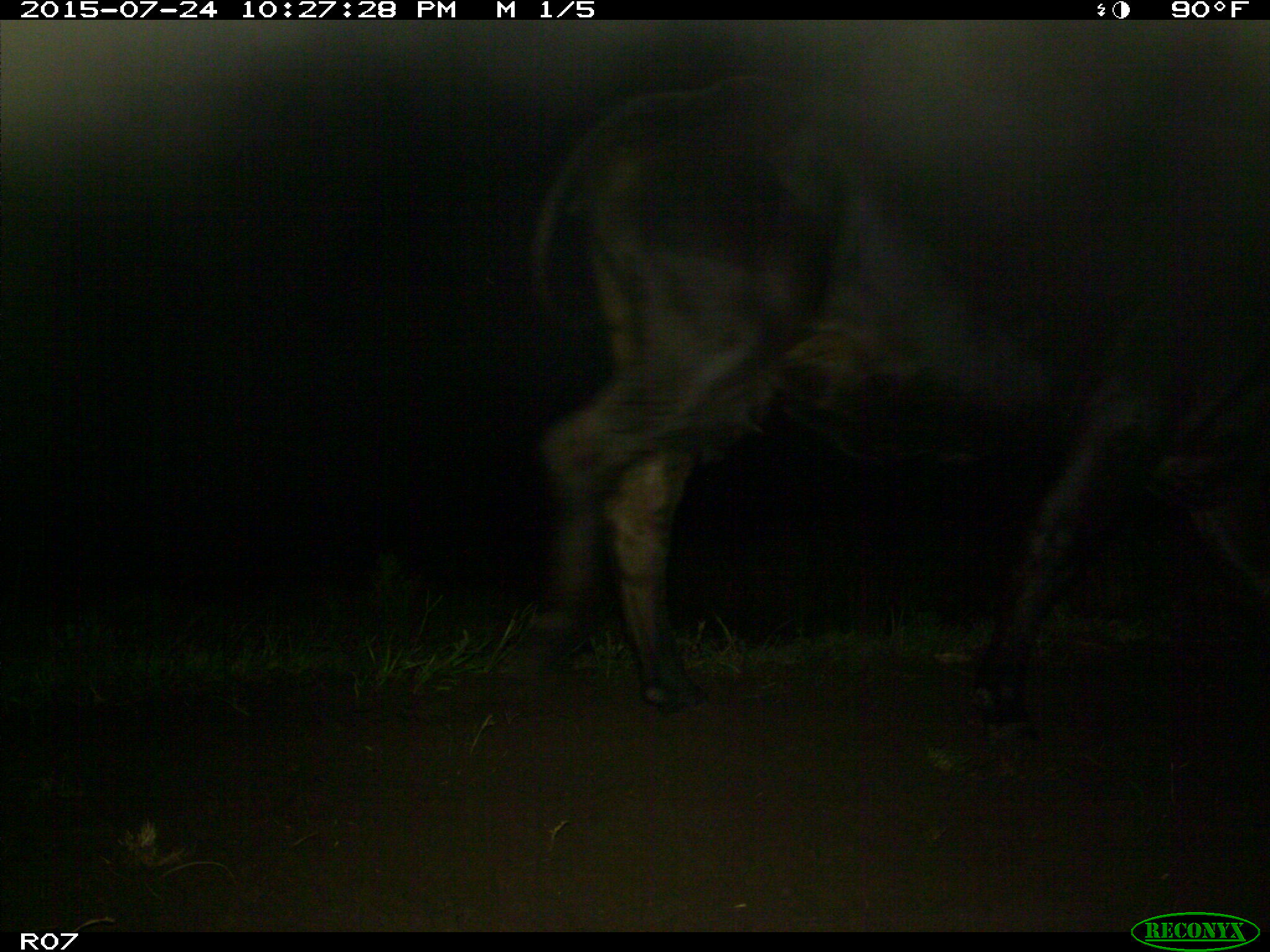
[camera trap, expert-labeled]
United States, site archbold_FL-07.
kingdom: Animalia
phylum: Chordata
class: Mammalia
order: Artiodactyla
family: Bovidae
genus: Bos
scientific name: Bos taurus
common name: domestic cow